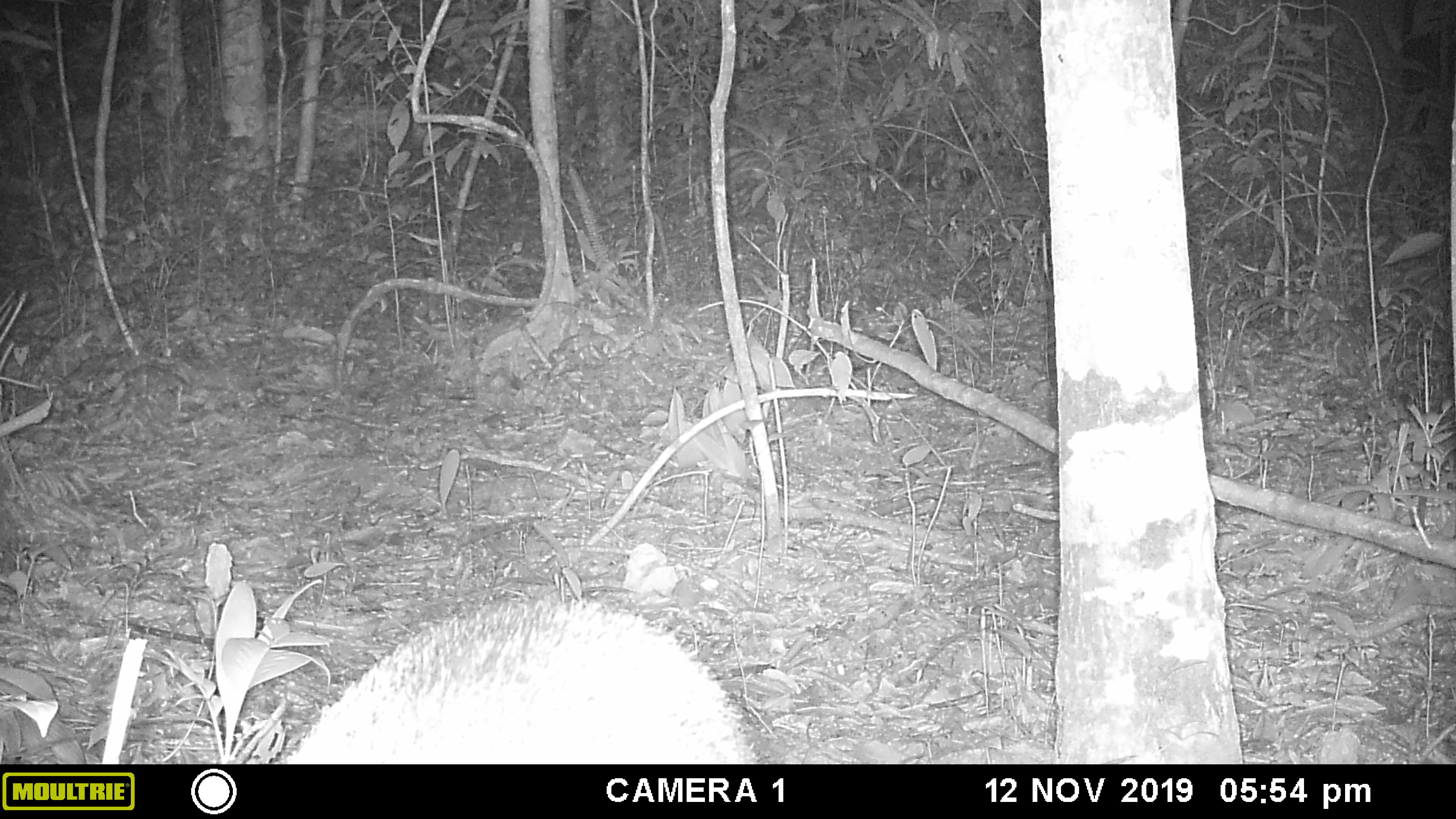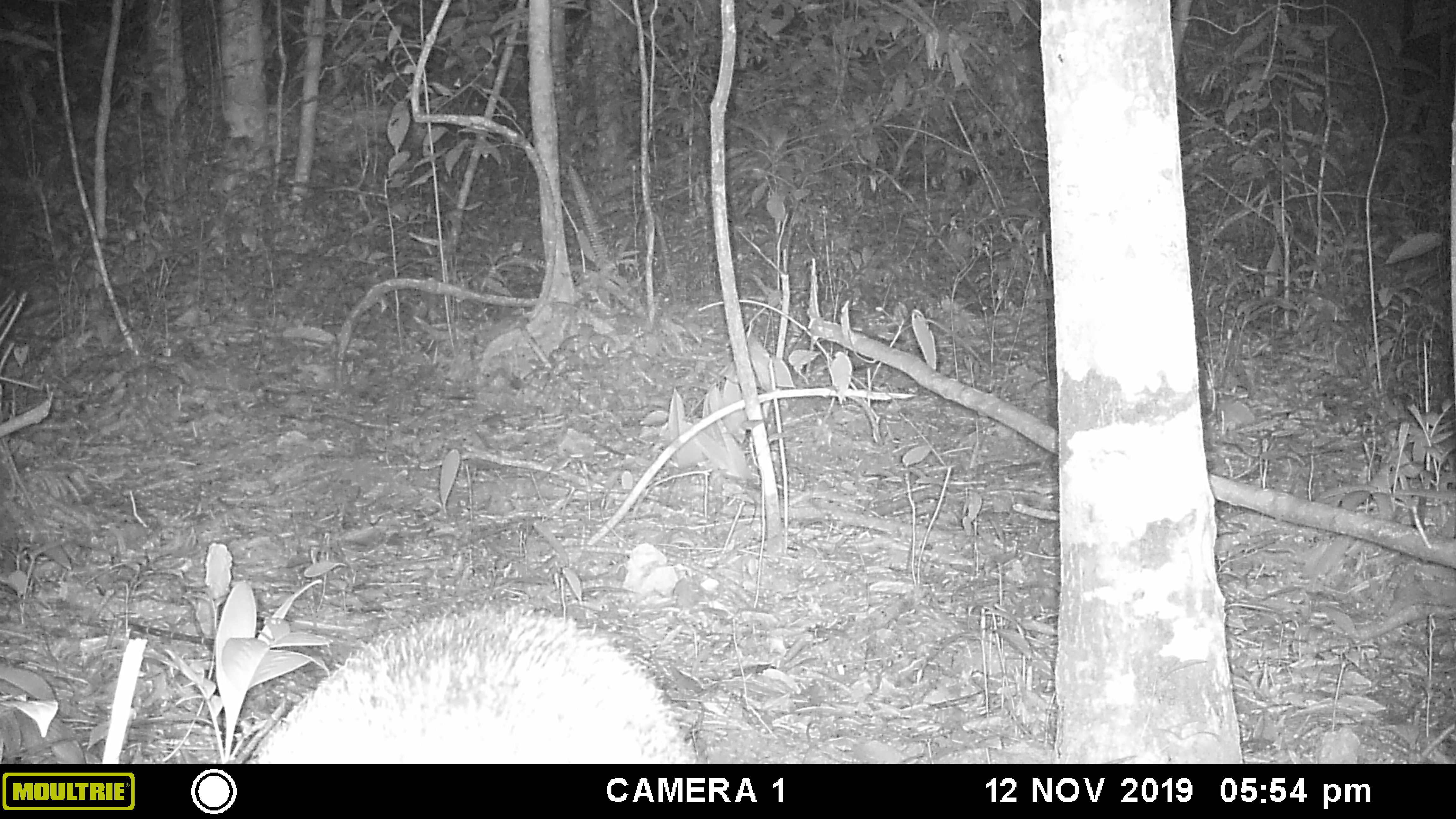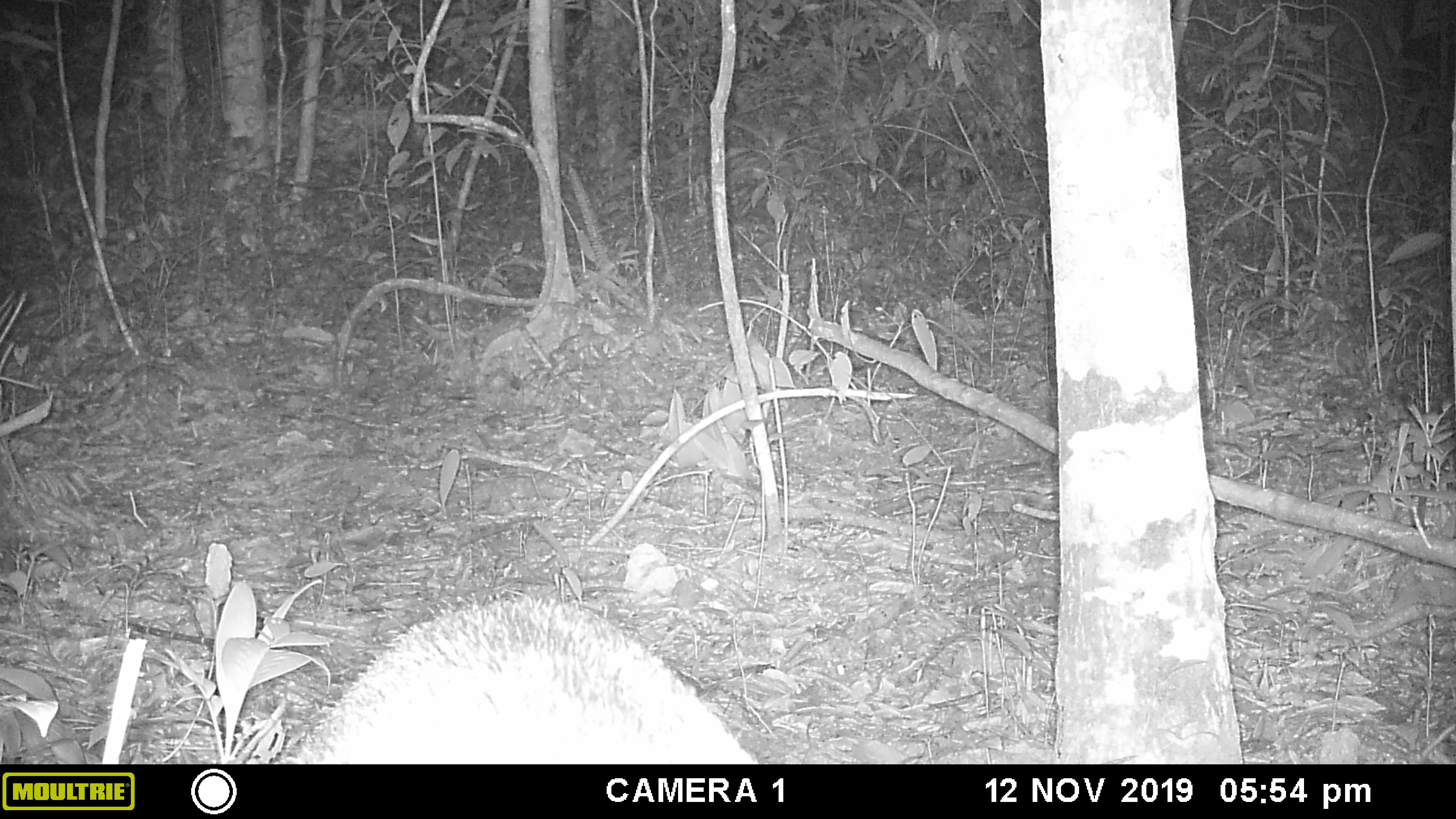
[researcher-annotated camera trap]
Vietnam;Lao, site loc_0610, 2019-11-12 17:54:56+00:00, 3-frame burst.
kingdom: Animalia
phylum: Chordata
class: Mammalia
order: Artiodactyla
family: Suidae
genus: Sus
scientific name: Sus scrofa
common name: eurasian wild pig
Eurasian wild pig (Sus scrofa). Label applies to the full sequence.